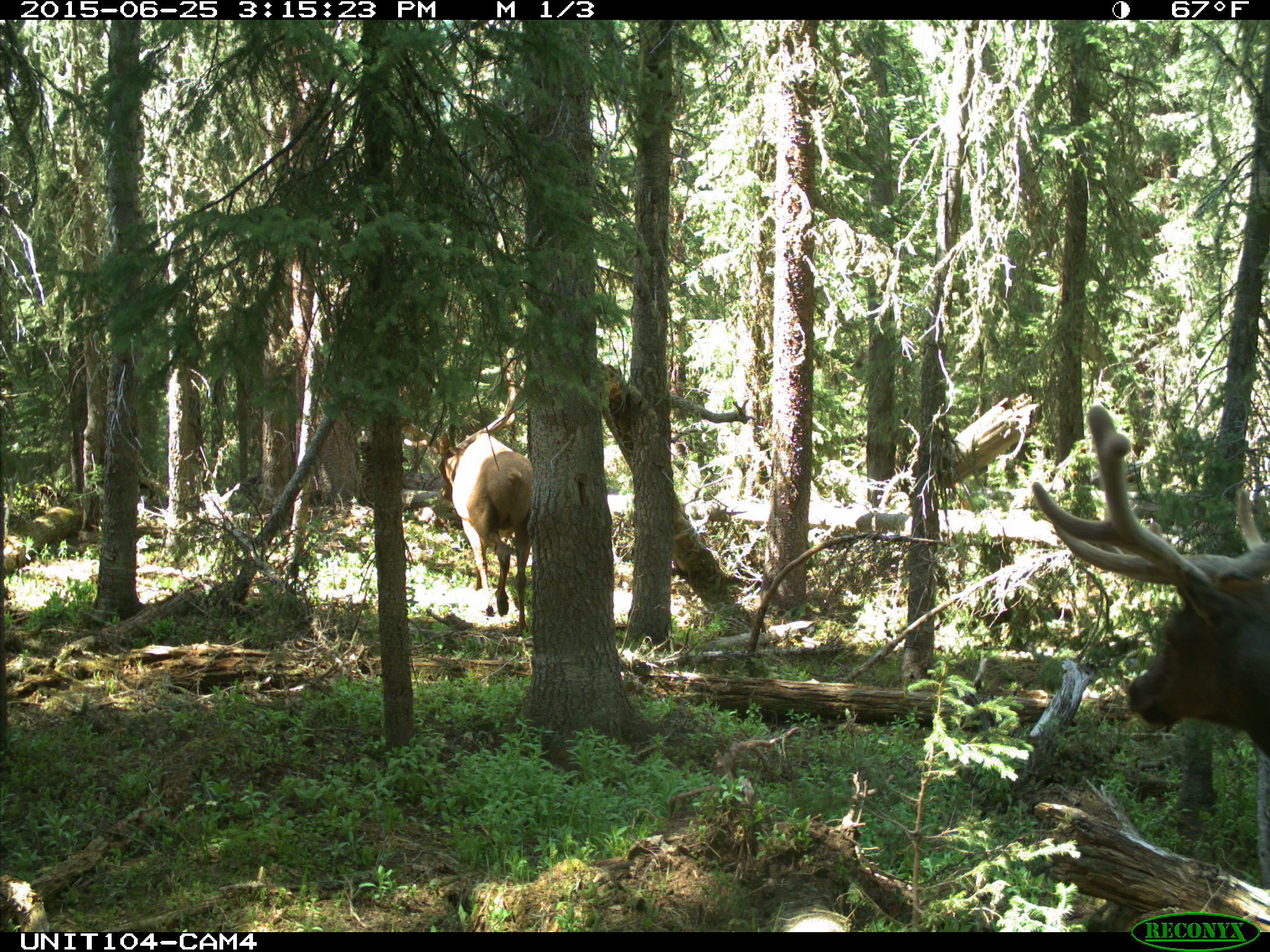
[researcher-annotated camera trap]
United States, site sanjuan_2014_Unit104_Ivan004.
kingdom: Animalia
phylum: Chordata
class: Mammalia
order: Artiodactyla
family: Cervidae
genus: Cervus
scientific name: Cervus elaphus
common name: red deer